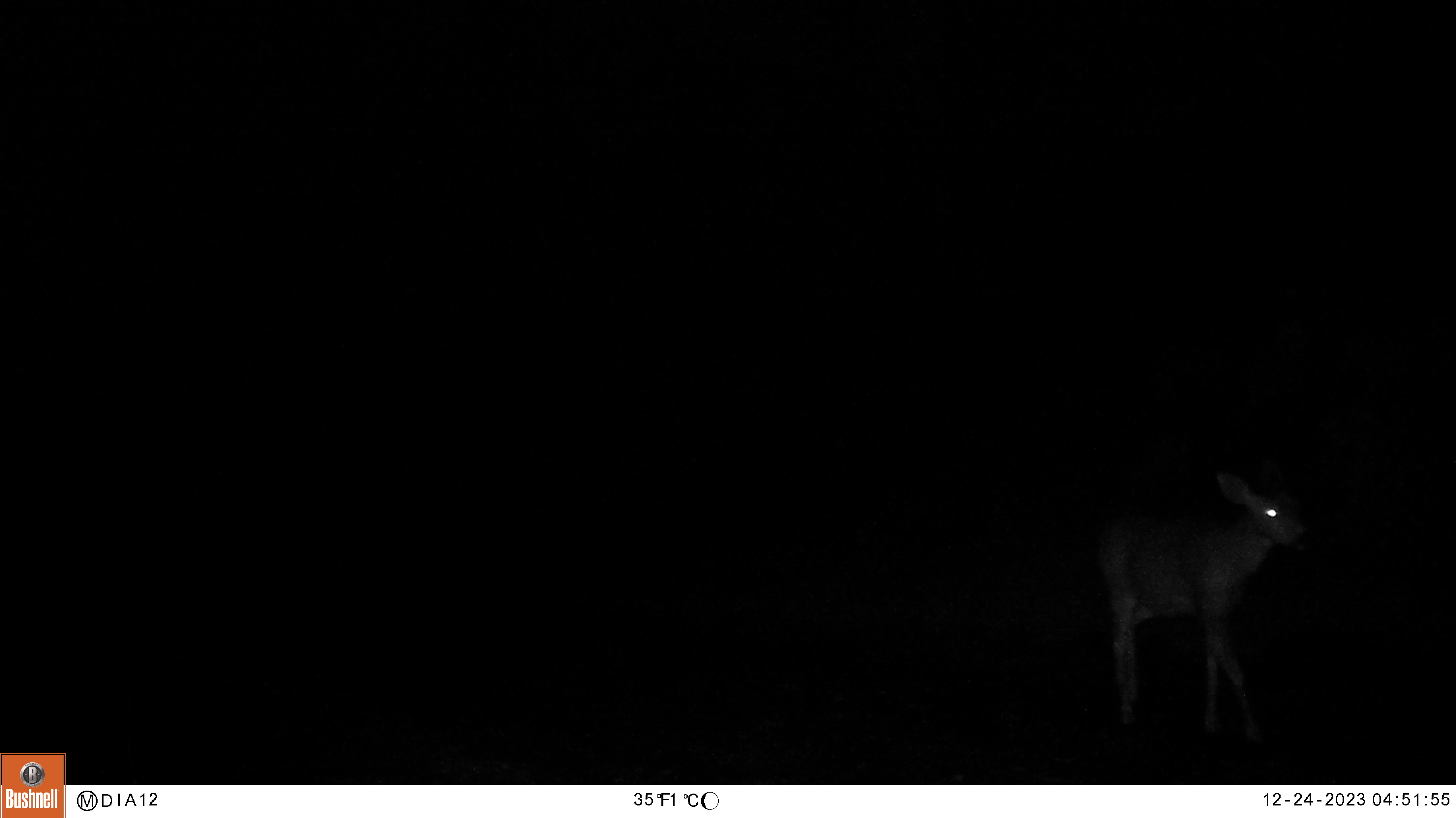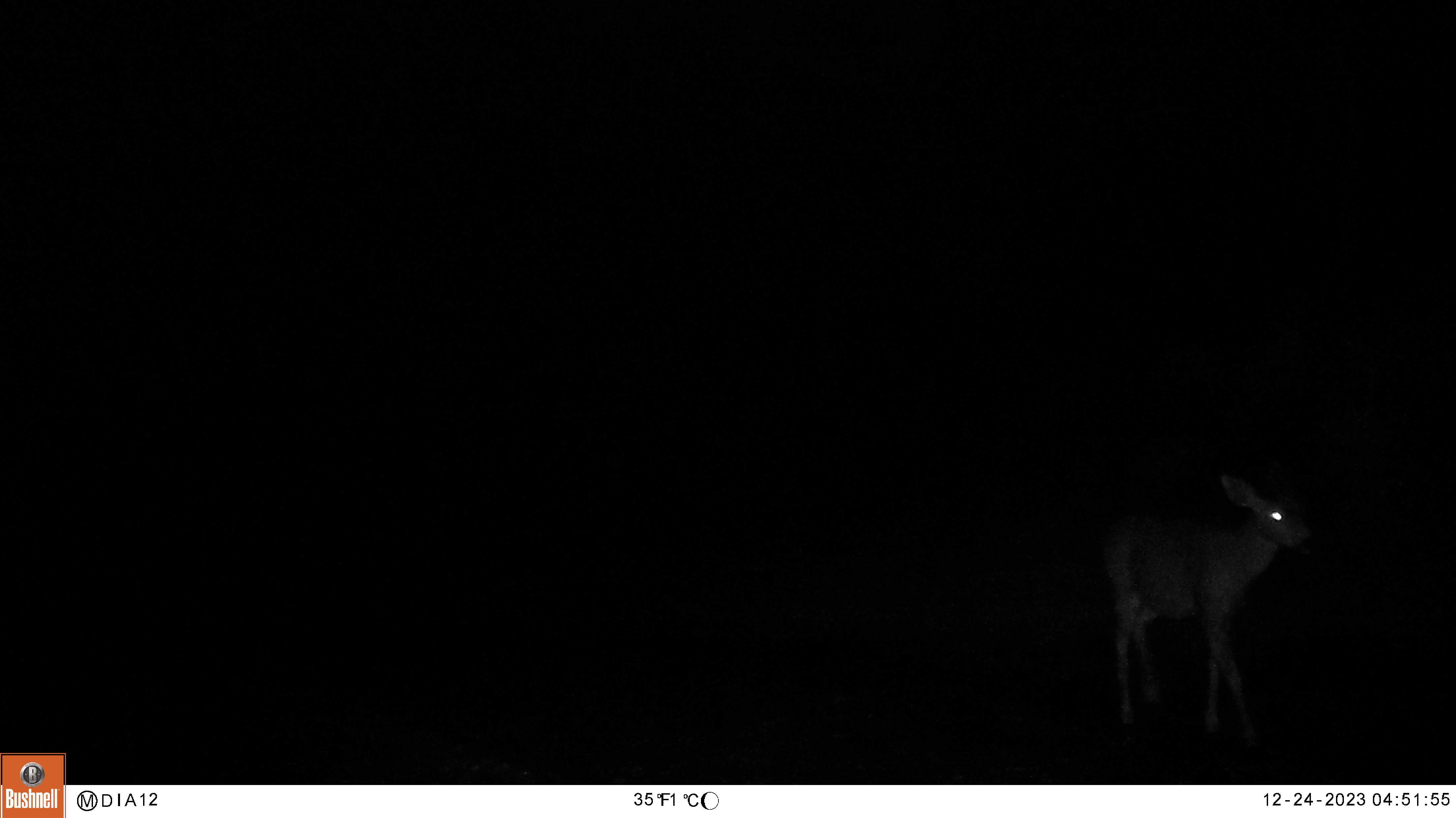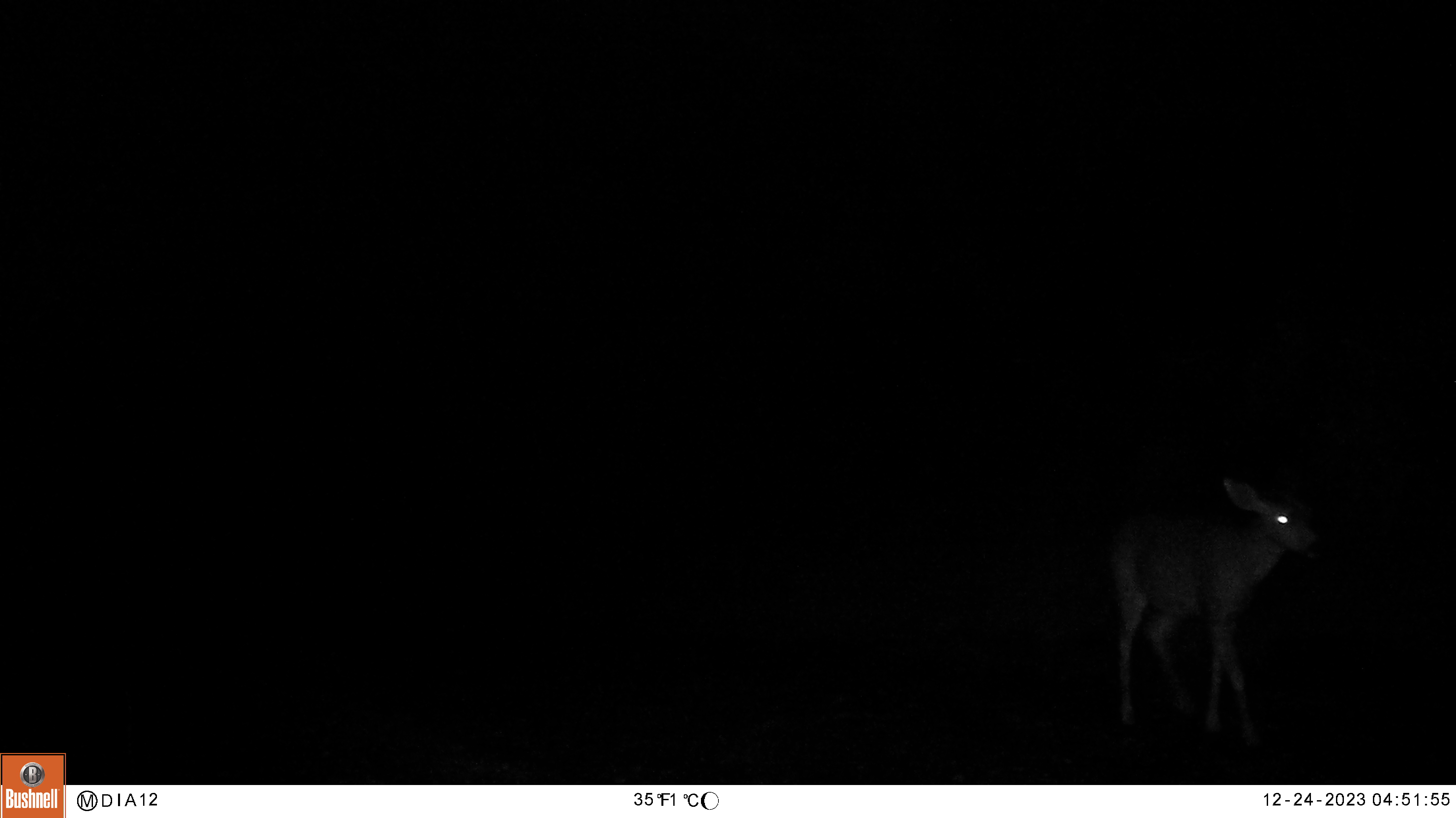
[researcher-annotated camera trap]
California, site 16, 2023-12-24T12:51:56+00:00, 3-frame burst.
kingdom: Animalia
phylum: Chordata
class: Mammalia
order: Artiodactyla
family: Cervidae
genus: Odocoileus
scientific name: Odocoileus hemionus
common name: mule deer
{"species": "mule deer (Odocoileus hemionus)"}